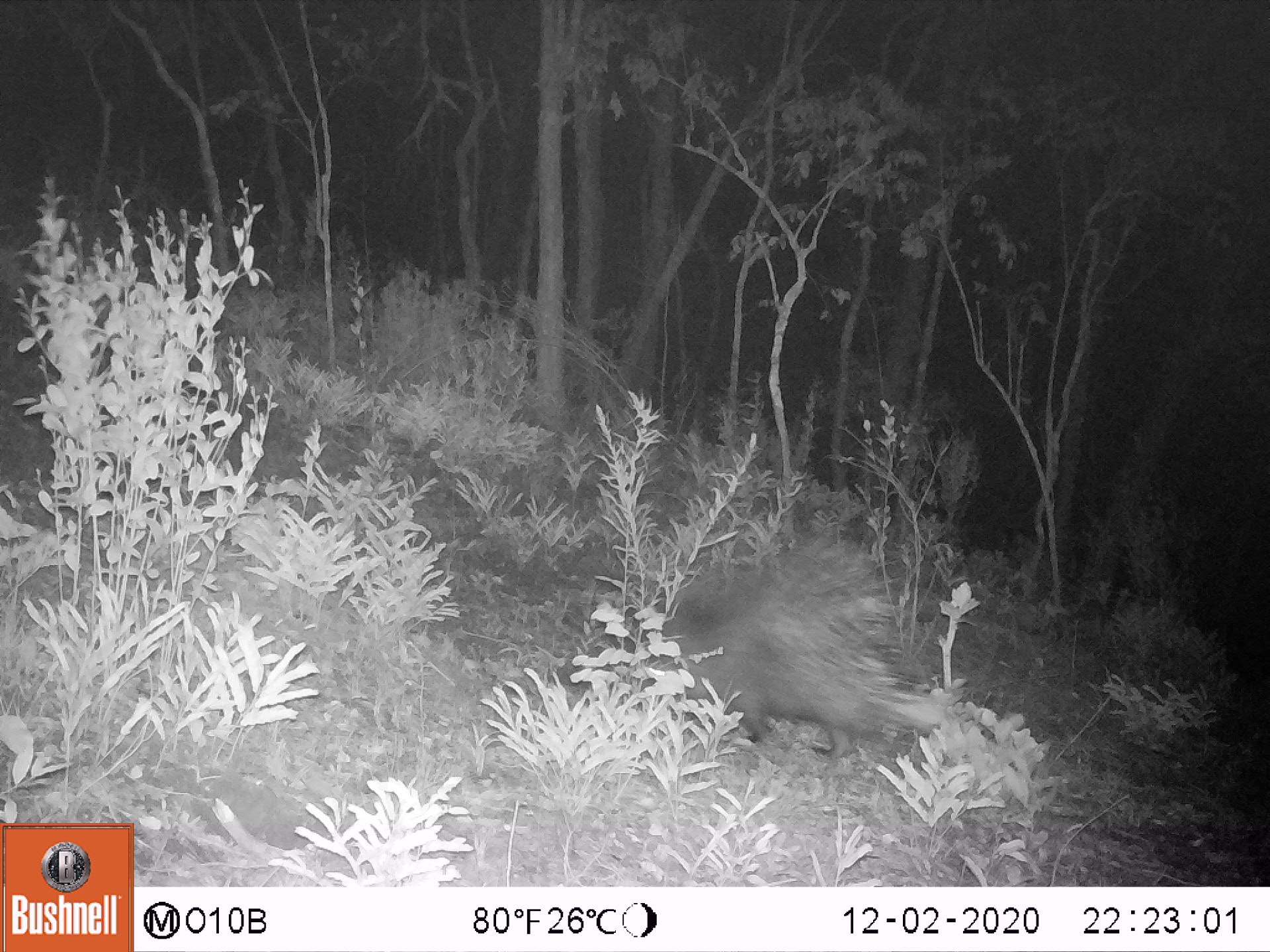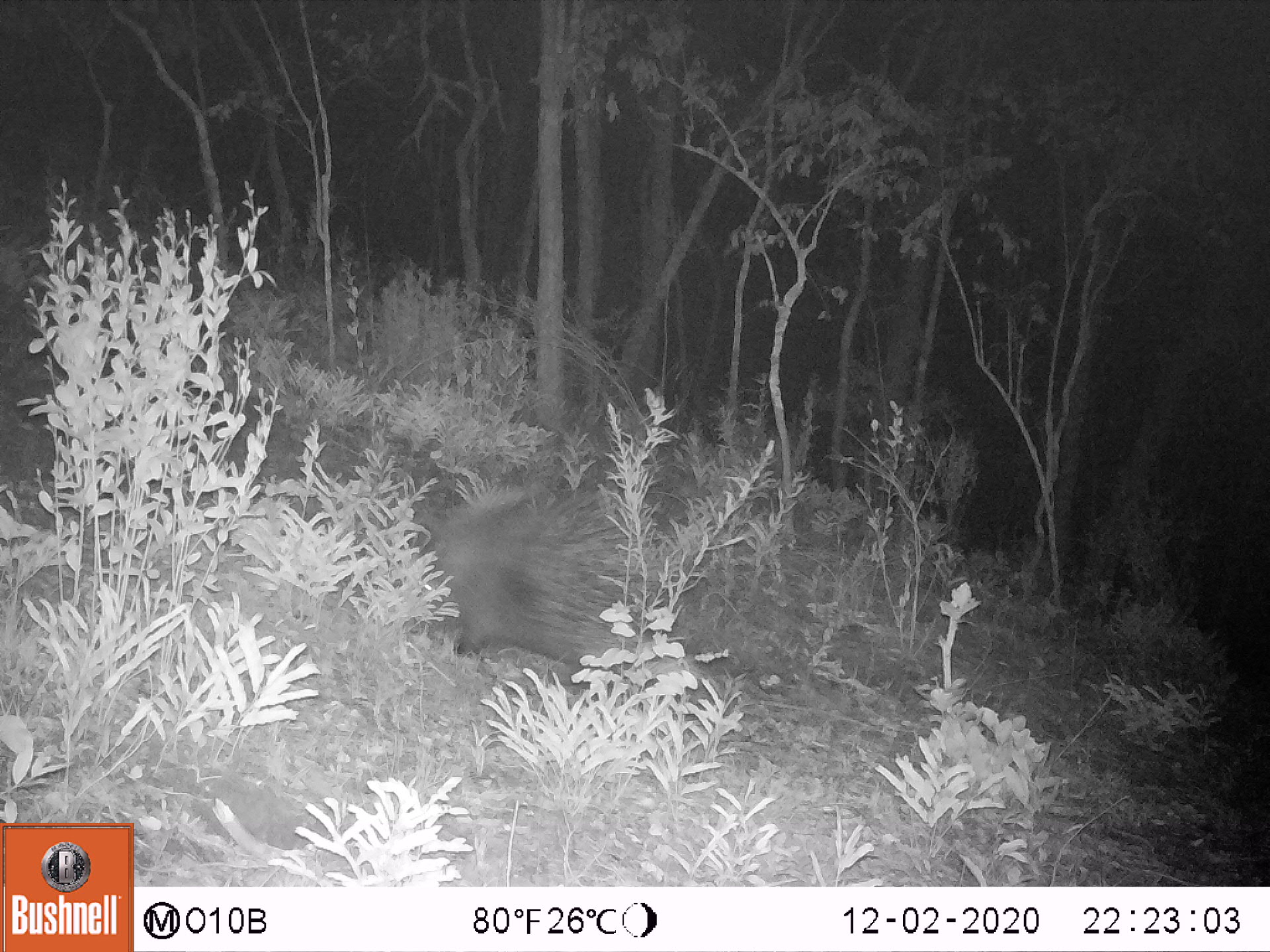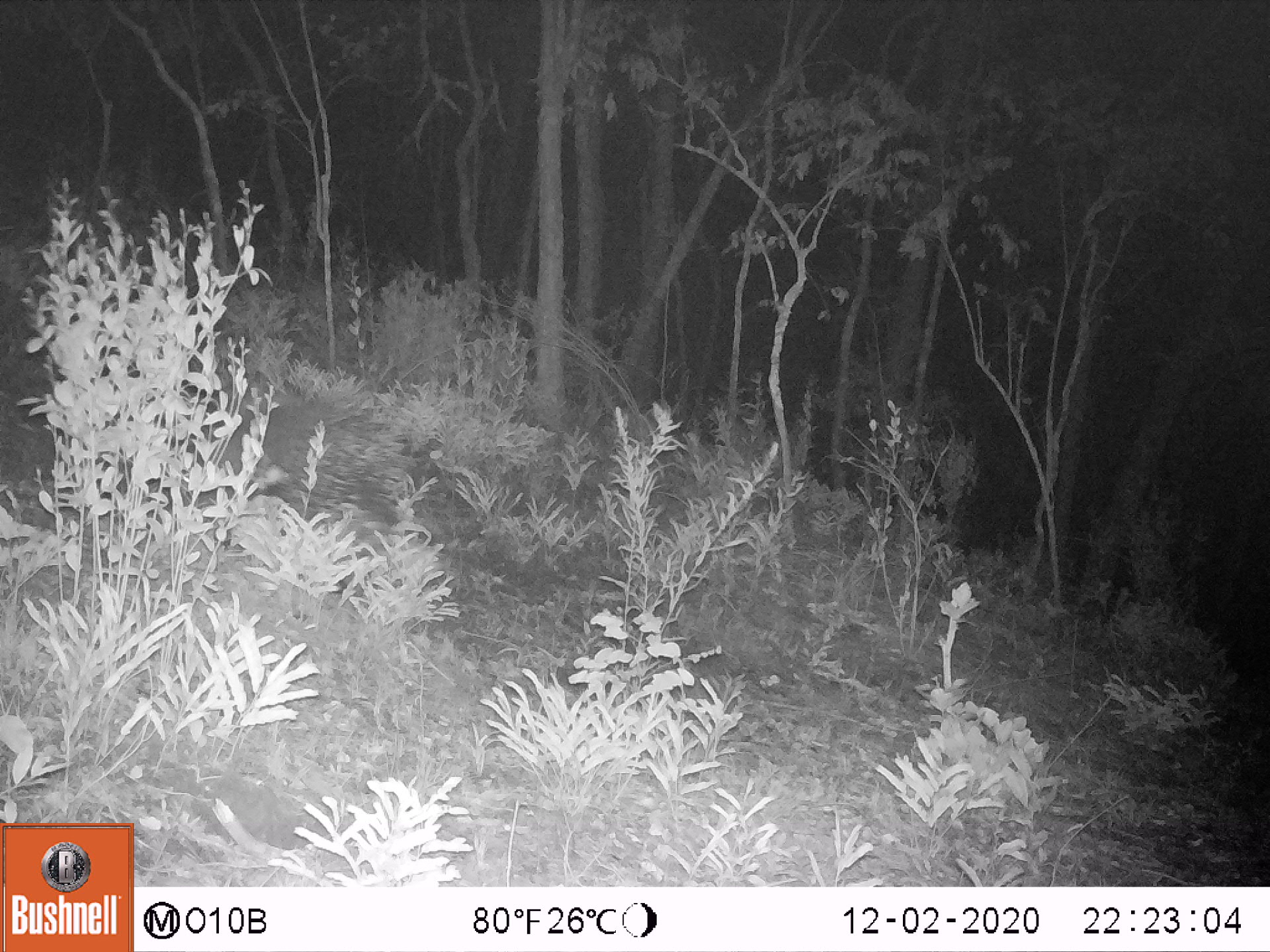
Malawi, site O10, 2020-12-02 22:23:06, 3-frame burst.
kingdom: Animalia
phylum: Chordata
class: Mammalia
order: Rodentia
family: Hystricidae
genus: Hystrix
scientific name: Hystrix africaeaustralis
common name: cape porcupine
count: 1